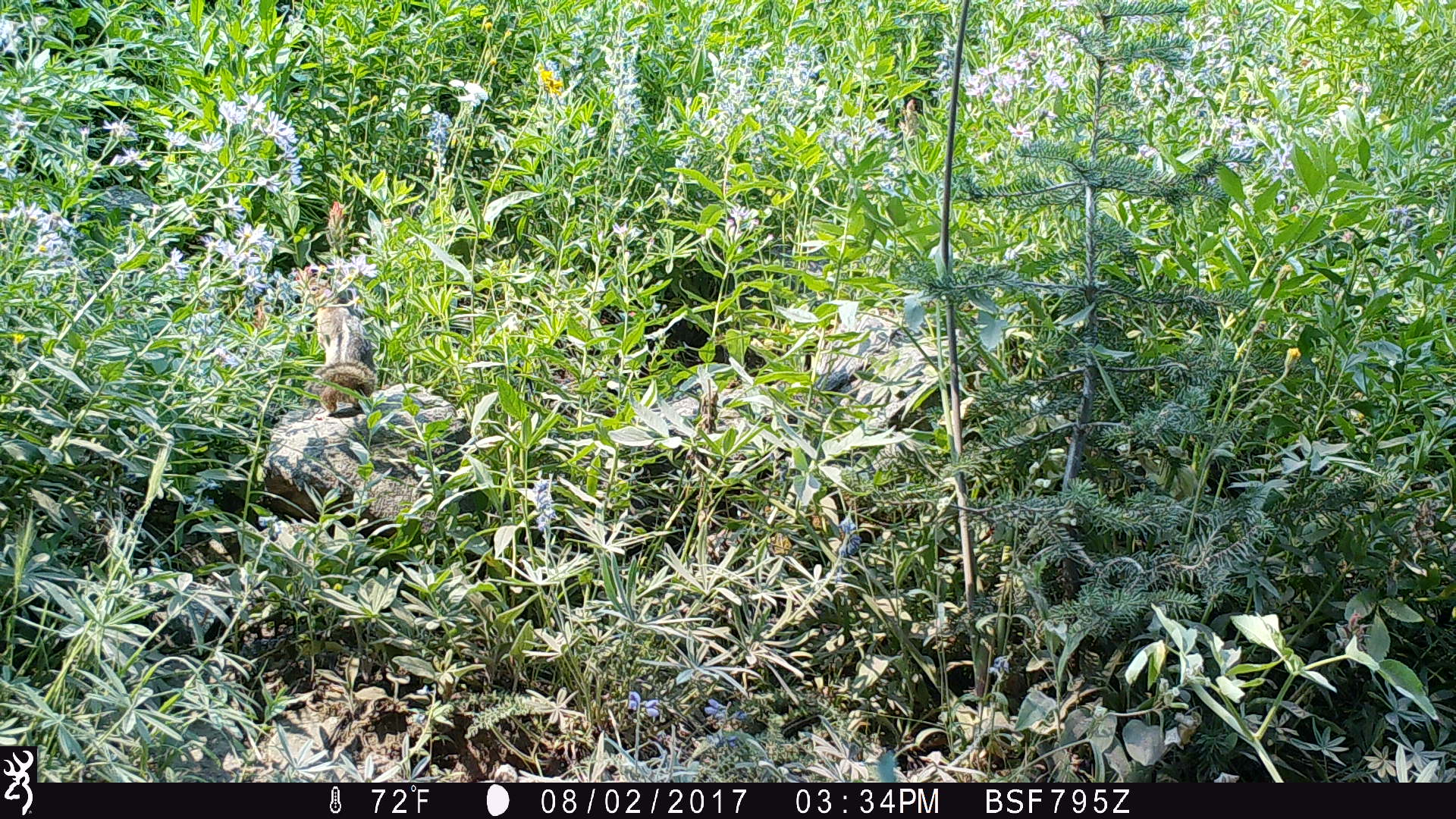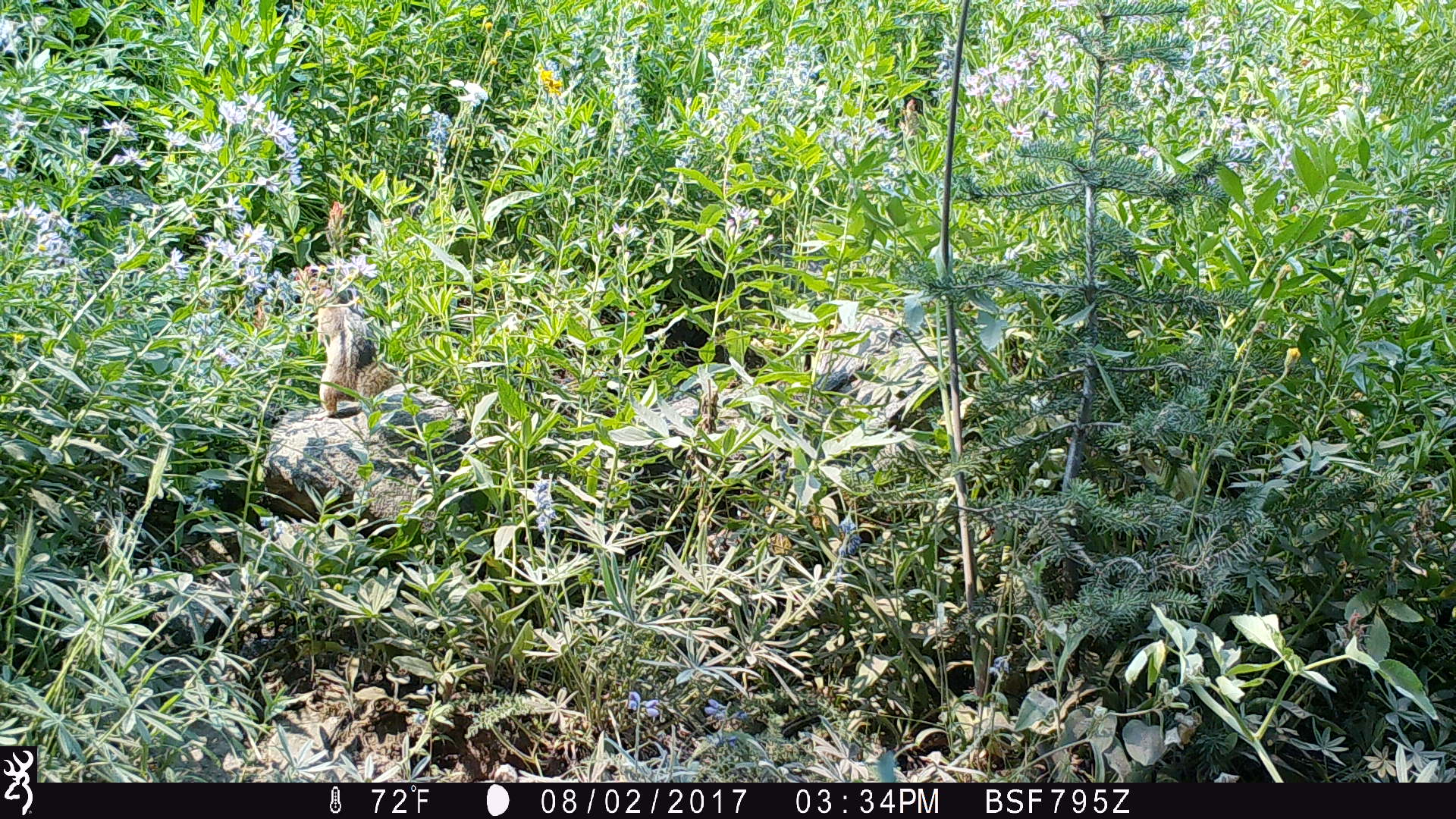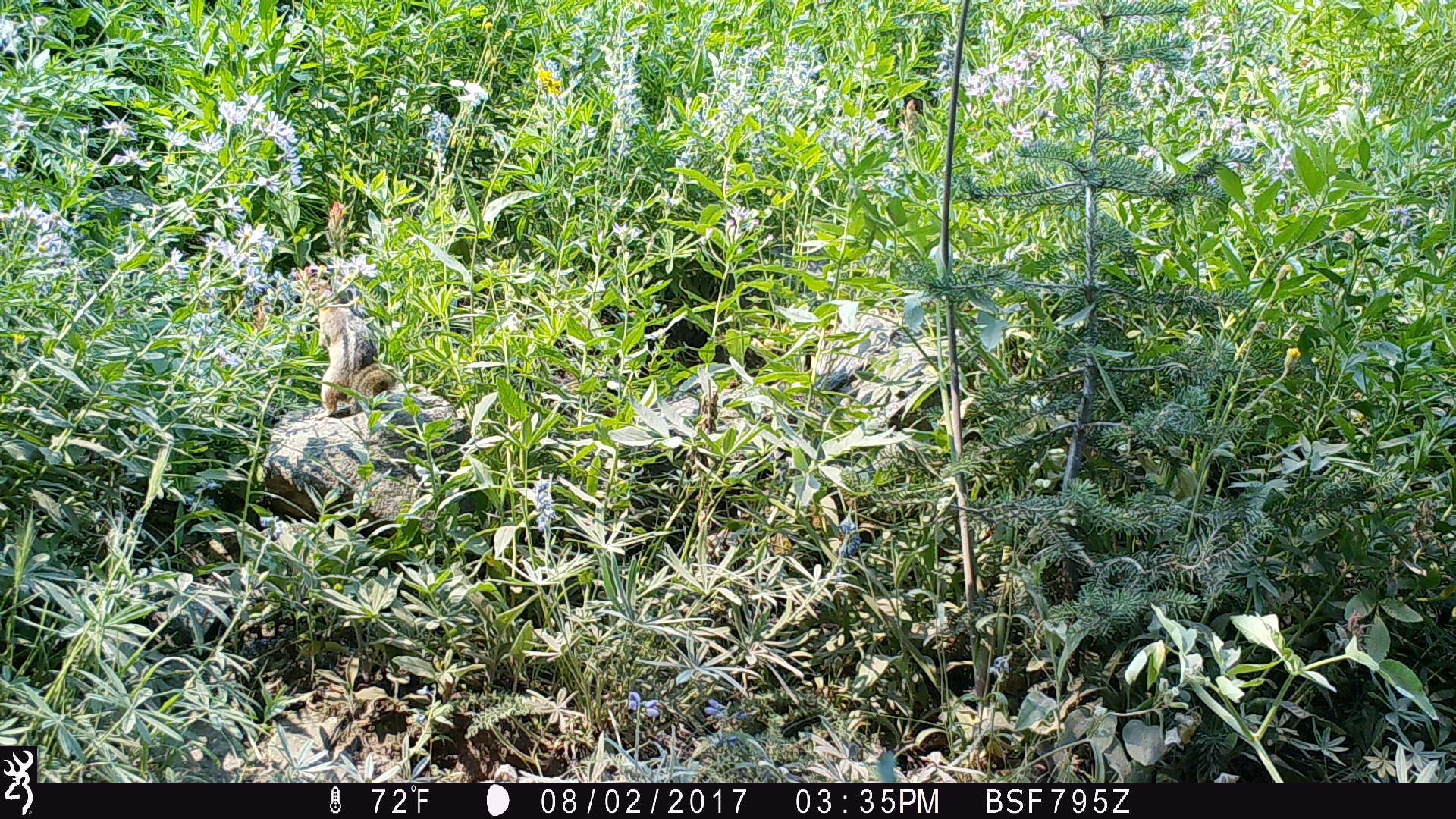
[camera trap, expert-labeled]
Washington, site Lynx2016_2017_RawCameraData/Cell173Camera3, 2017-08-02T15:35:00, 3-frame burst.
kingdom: Animalia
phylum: Chordata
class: Mammalia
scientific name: Mammalia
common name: small mammal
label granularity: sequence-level